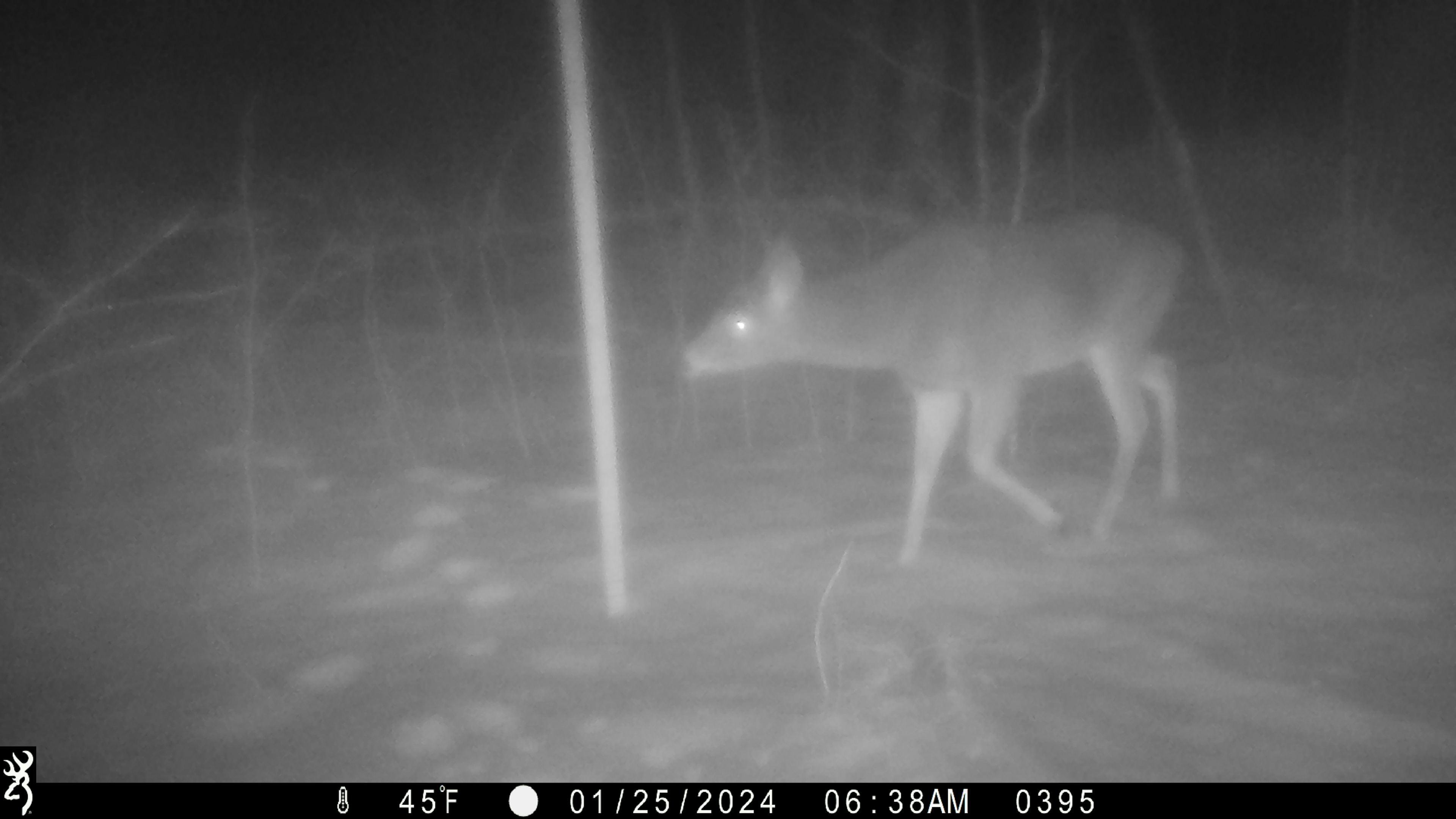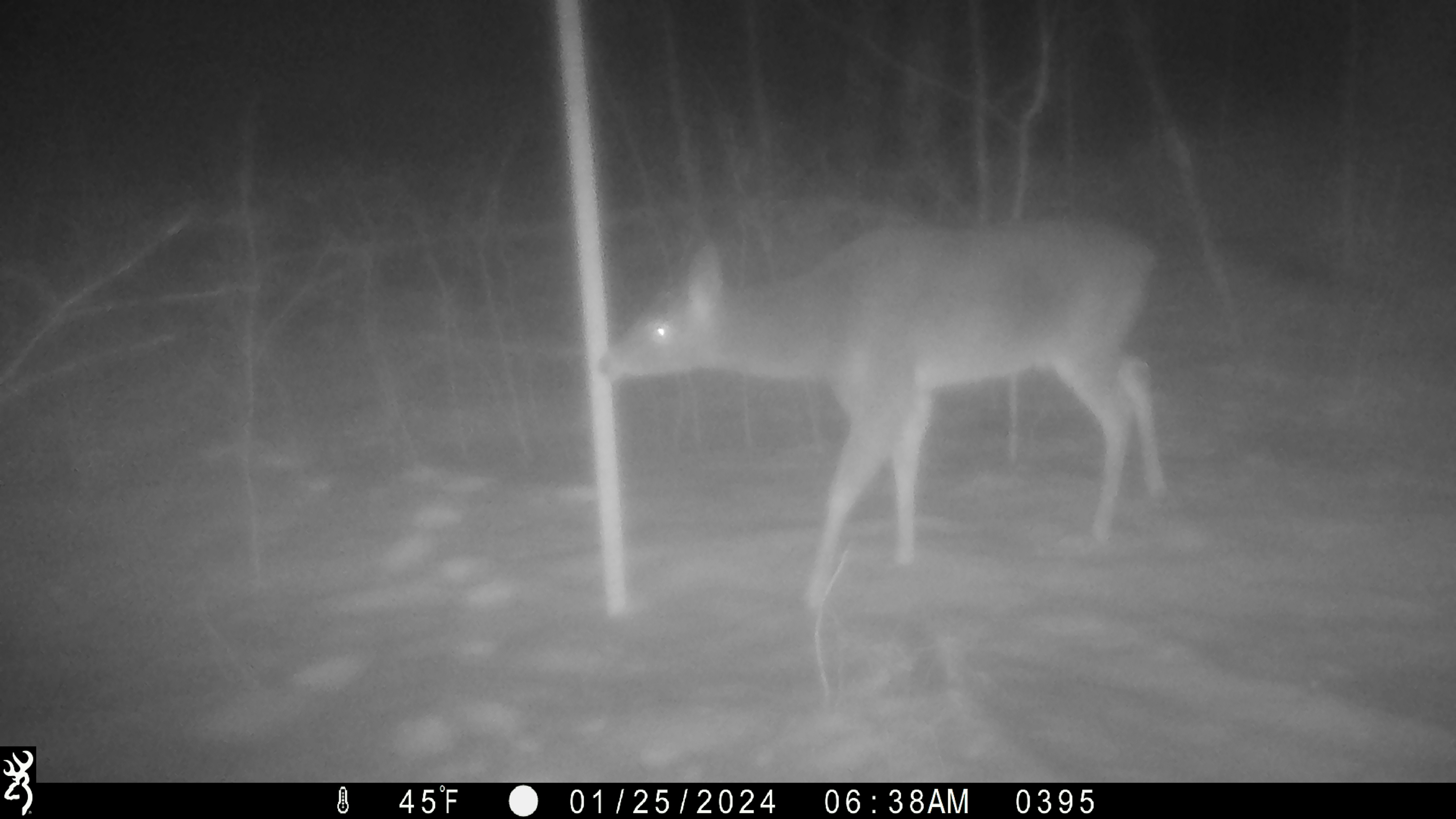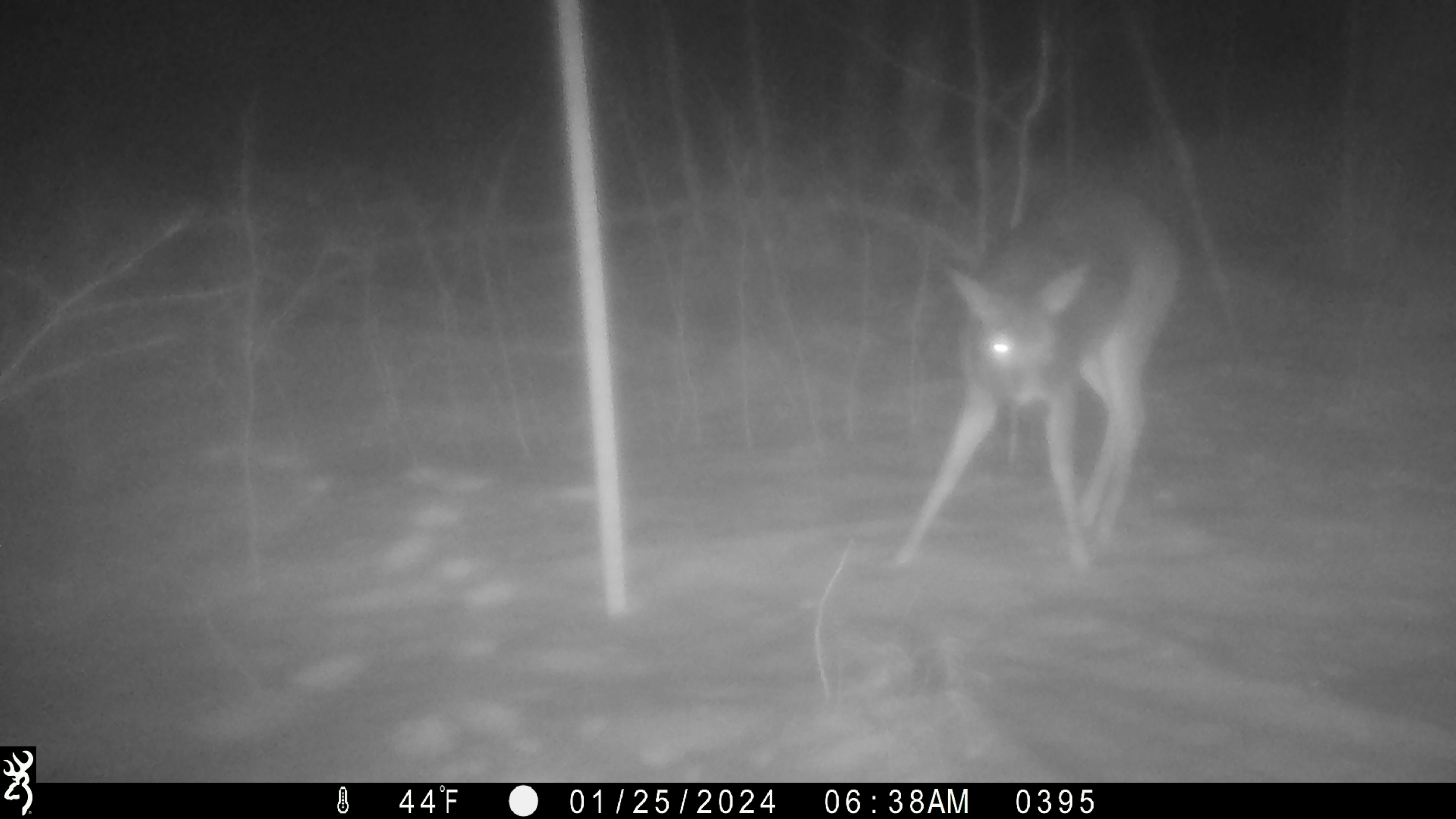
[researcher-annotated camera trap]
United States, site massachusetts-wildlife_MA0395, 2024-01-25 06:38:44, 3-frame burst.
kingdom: Animalia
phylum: Chordata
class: Mammalia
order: Artiodactyla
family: Cervidae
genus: Odocoileus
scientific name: Odocoileus virginianus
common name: white-tailed deer